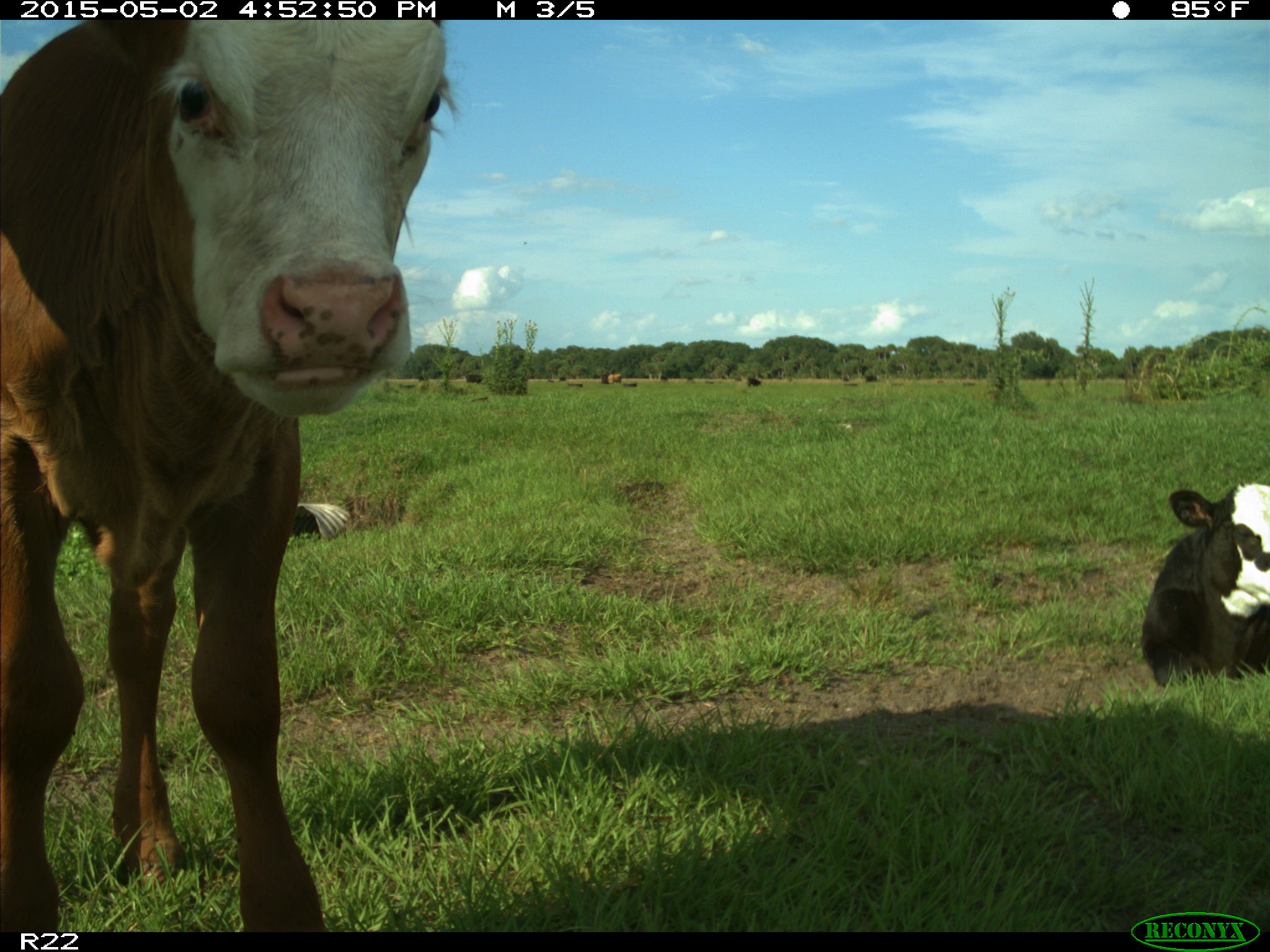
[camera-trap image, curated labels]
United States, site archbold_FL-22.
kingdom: Animalia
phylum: Chordata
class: Mammalia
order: Artiodactyla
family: Bovidae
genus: Bos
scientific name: Bos taurus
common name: domestic cow